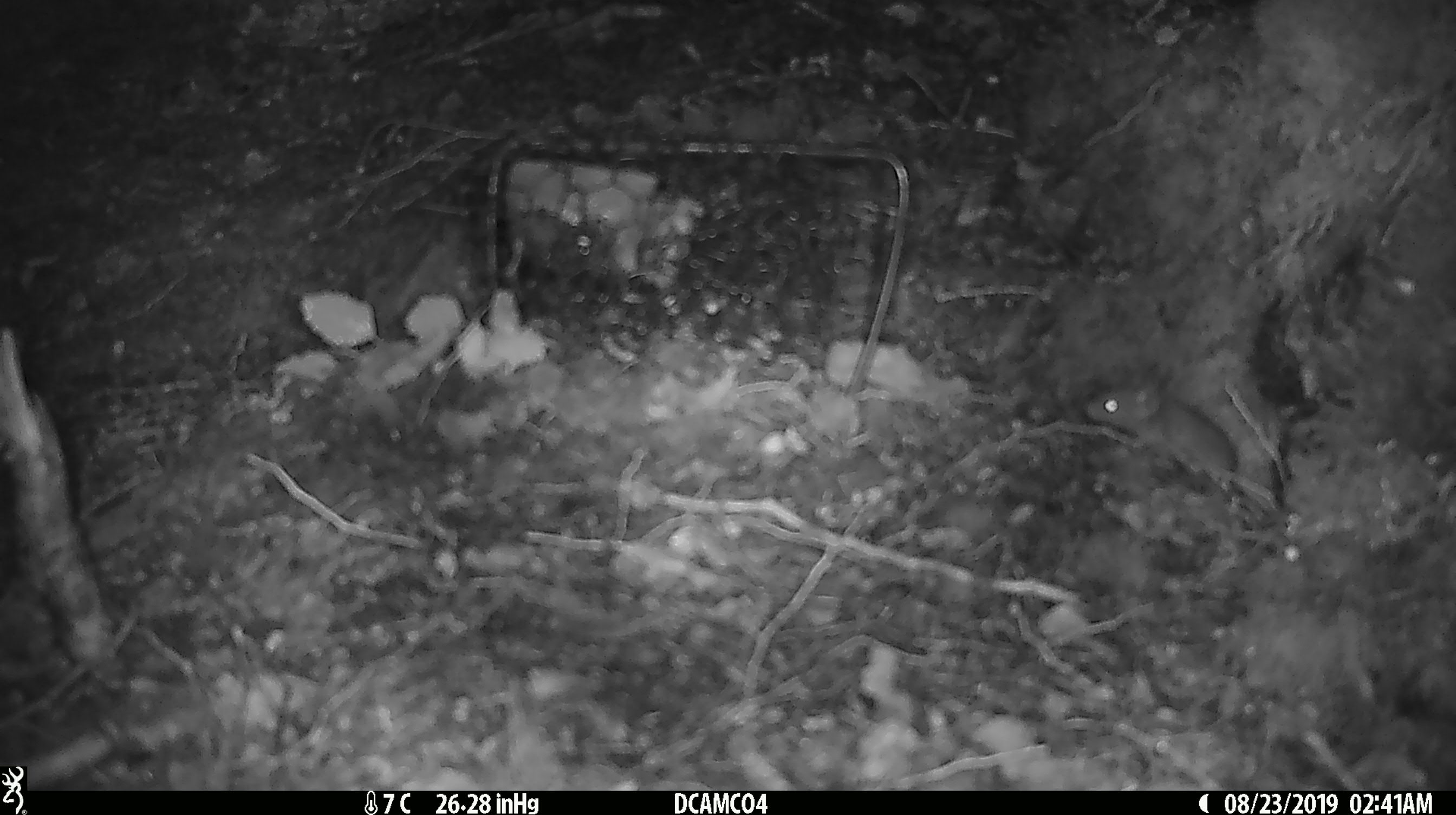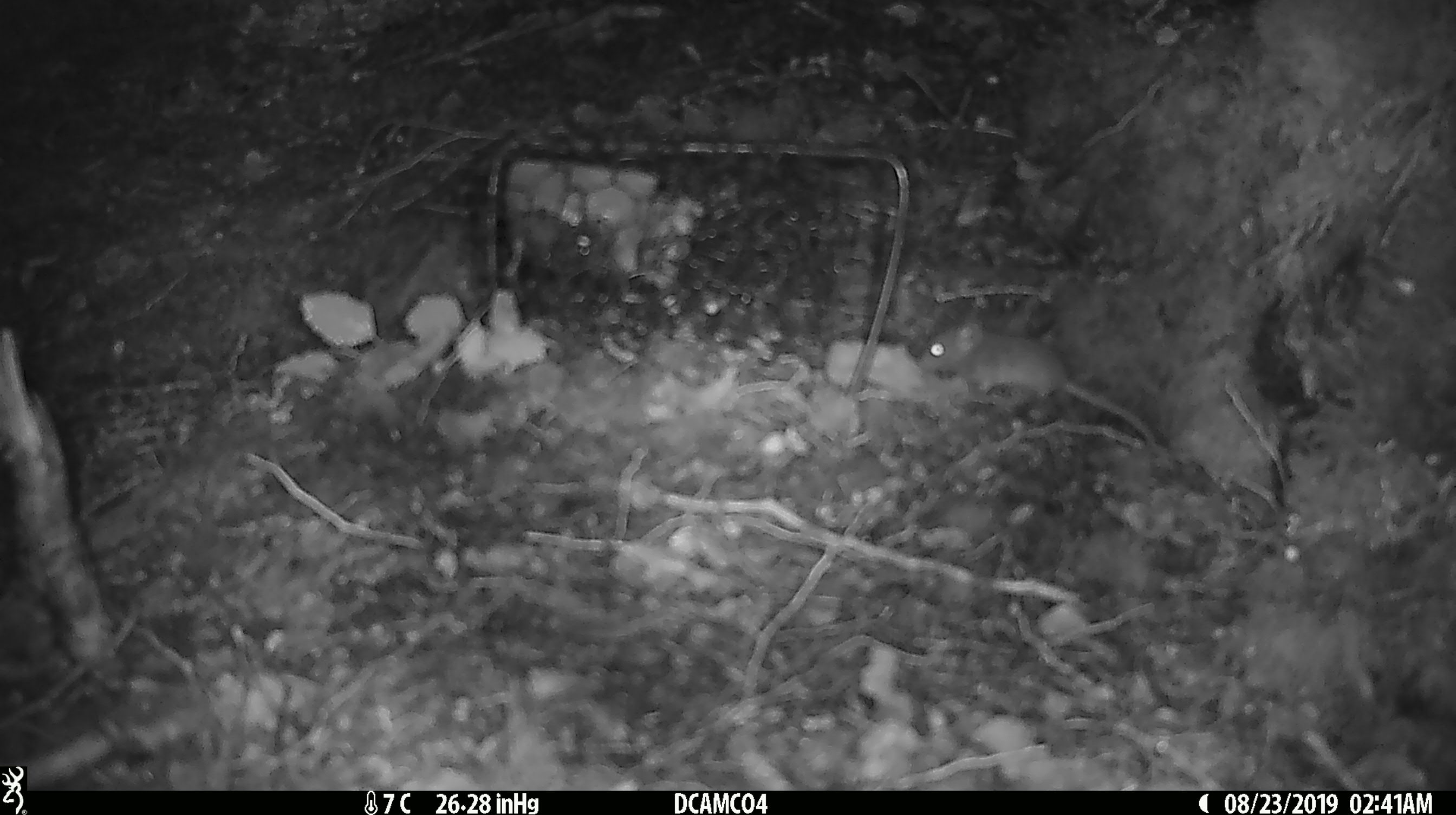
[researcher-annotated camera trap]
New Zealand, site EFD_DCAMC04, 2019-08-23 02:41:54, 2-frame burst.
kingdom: Animalia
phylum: Chordata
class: Mammalia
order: Rodentia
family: Muridae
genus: Mus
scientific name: Mus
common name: mouse